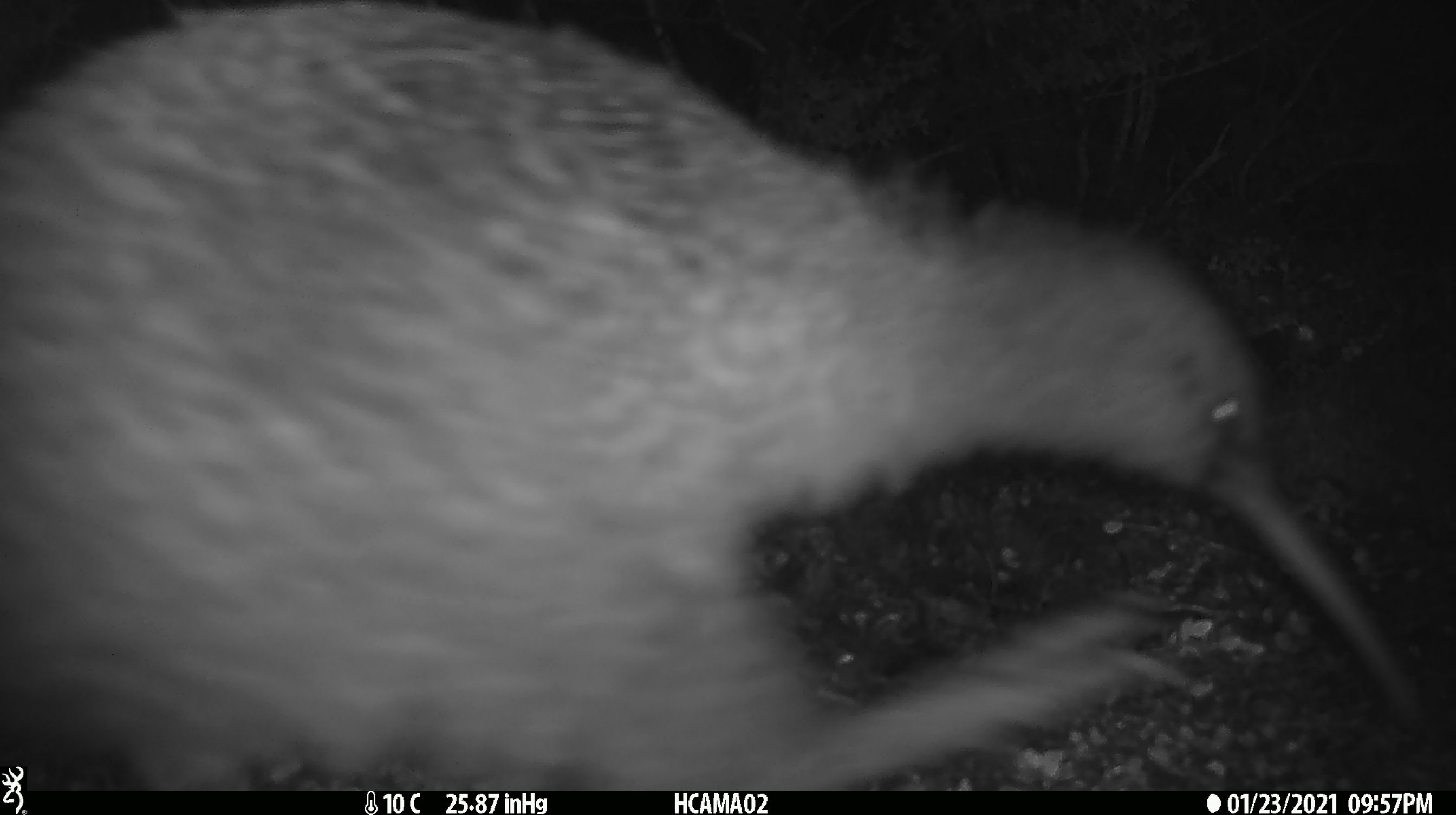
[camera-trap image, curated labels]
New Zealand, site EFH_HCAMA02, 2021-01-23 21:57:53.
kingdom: Animalia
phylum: Chordata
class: Aves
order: Apterygiformes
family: Apterygidae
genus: Apteryx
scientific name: Apteryx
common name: kiwi